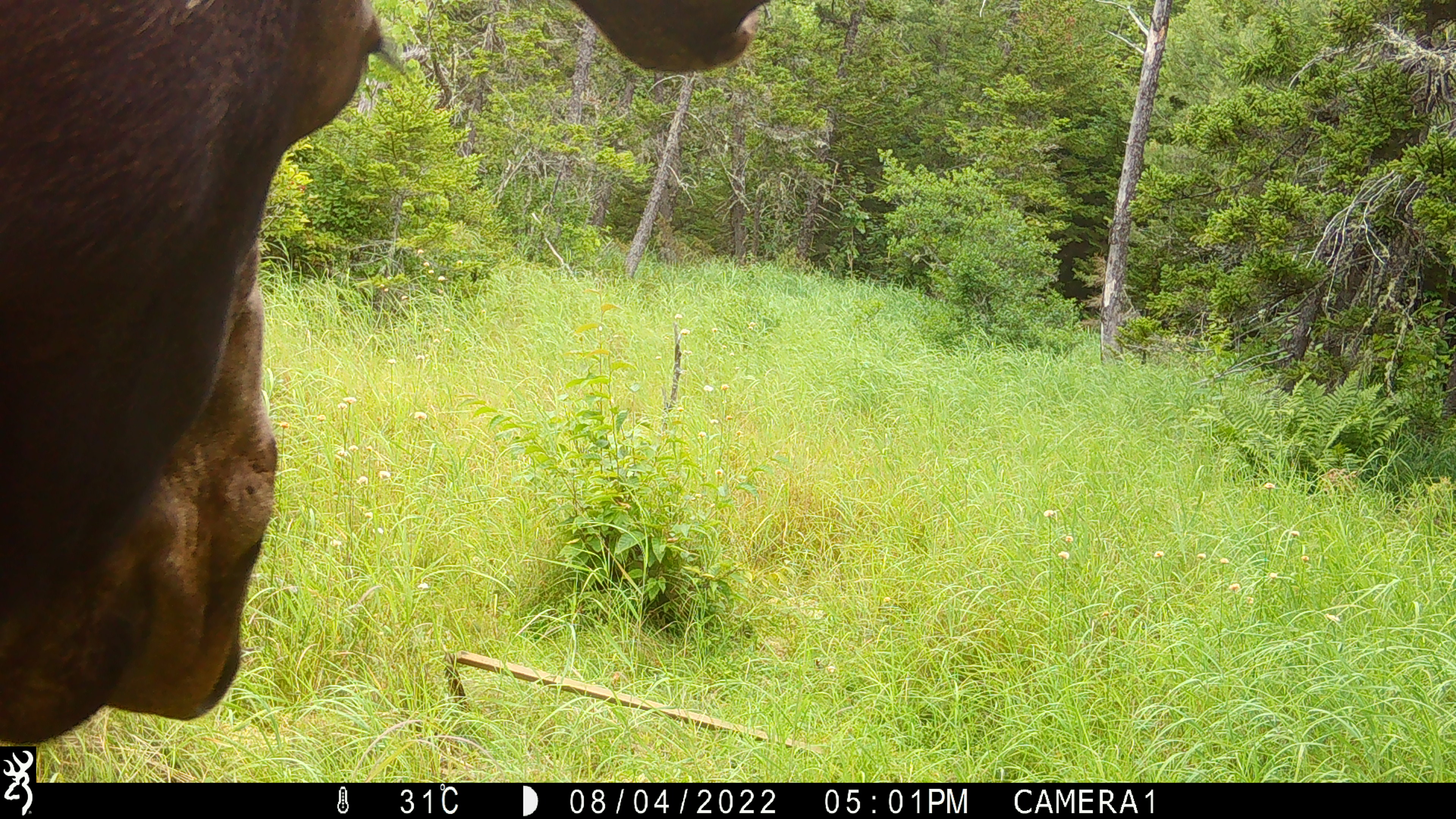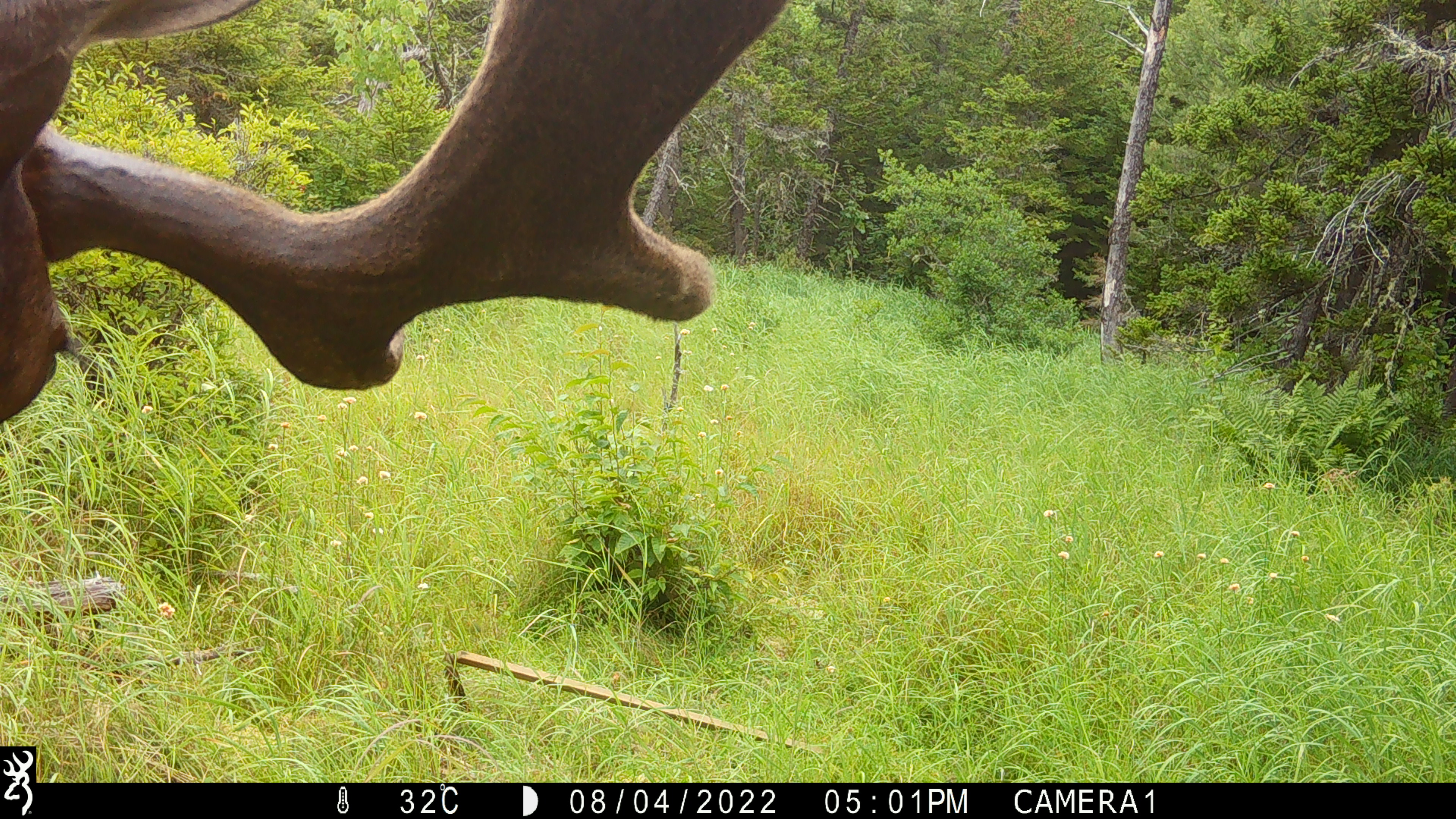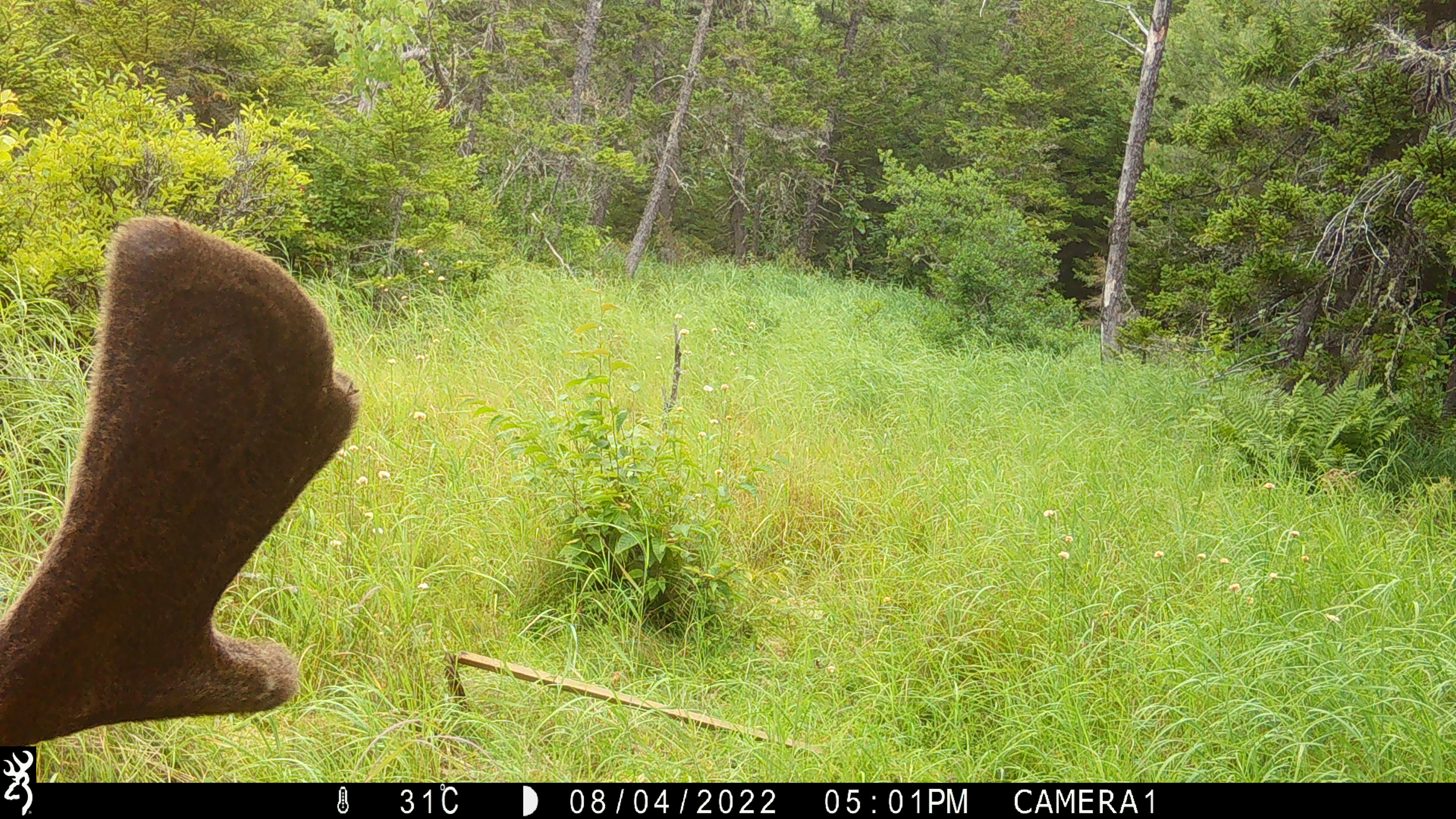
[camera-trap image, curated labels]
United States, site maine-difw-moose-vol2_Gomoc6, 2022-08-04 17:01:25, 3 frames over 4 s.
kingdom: Animalia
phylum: Chordata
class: Mammalia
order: Artiodactyla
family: Cervidae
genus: Alces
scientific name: Alces alces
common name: moose